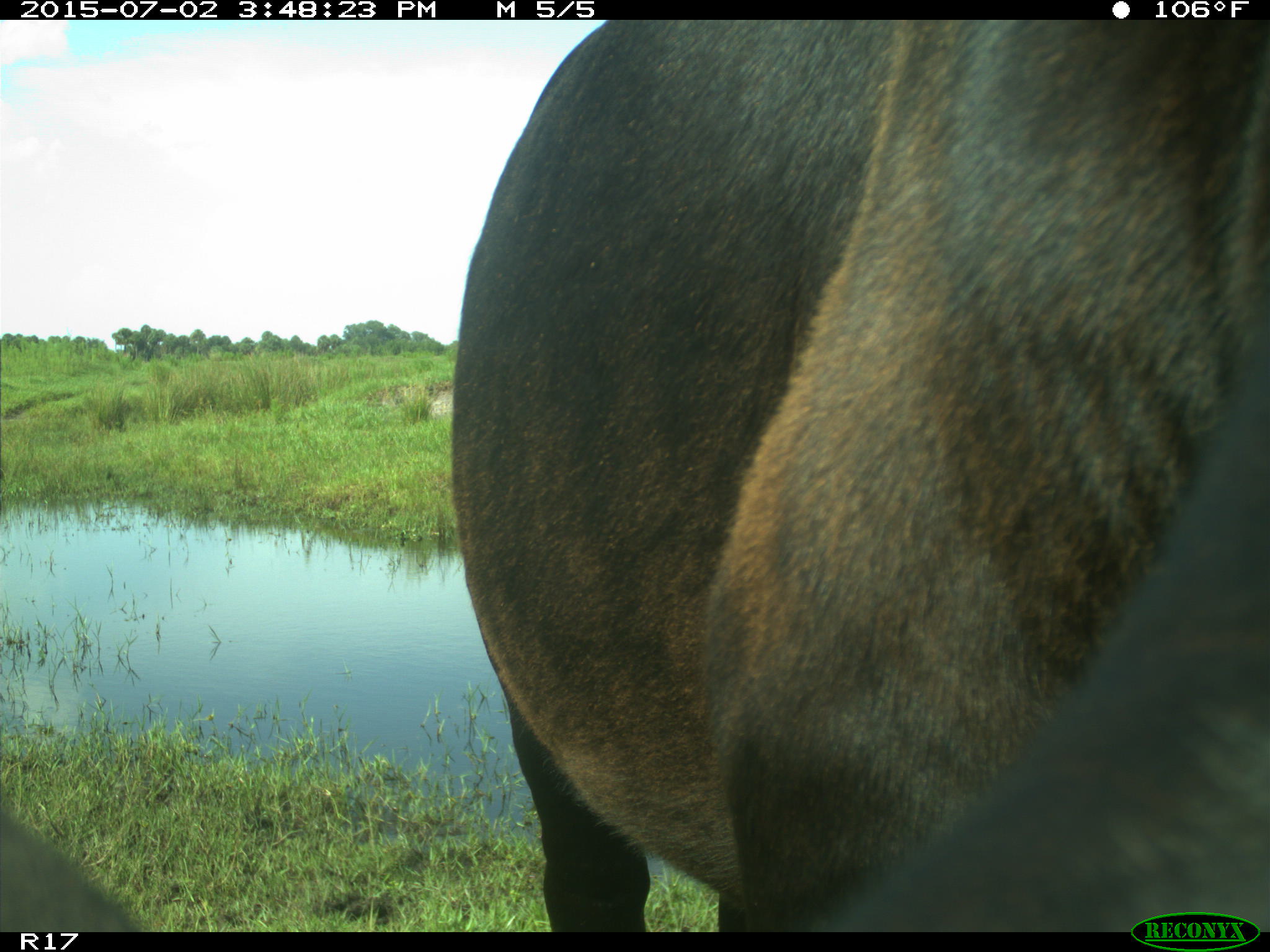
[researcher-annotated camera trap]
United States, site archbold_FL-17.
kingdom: Animalia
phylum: Chordata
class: Mammalia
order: Artiodactyla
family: Bovidae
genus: Bos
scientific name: Bos taurus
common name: domestic cow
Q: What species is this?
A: Bos taurus (domestic cow).